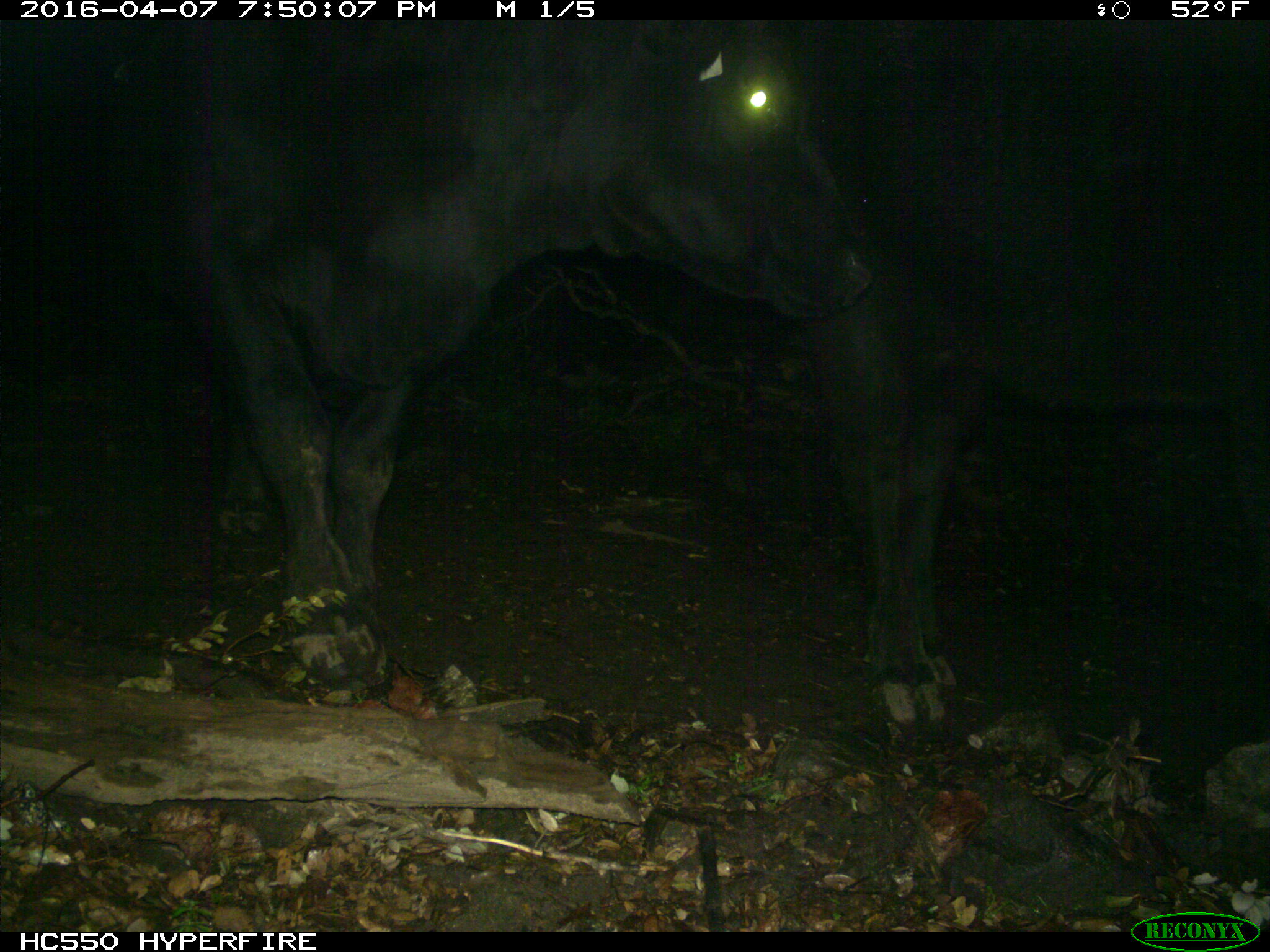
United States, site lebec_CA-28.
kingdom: Animalia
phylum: Chordata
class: Mammalia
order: Artiodactyla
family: Bovidae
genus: Bos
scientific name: Bos taurus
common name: domestic cow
Bos taurus (domestic cow).